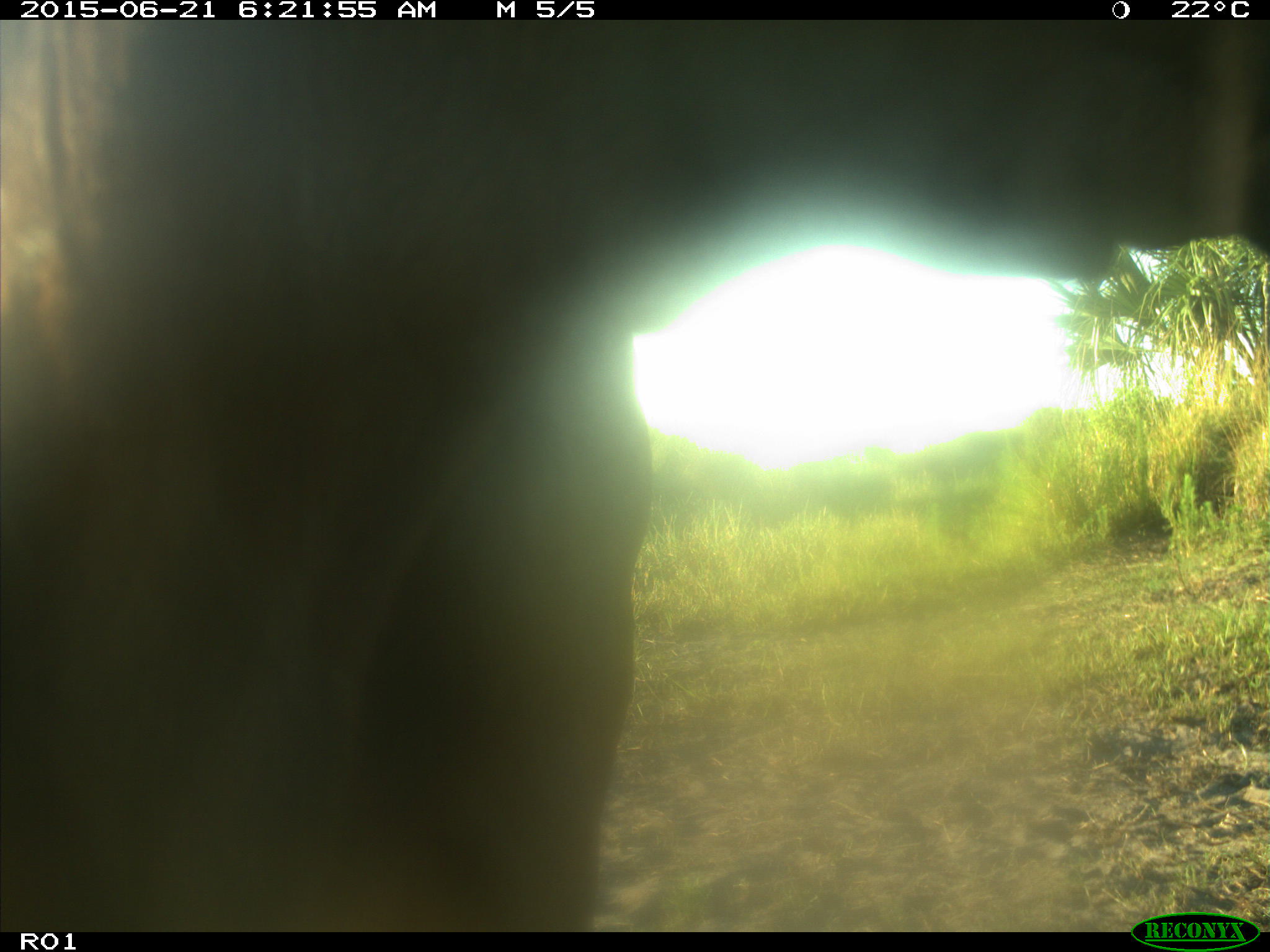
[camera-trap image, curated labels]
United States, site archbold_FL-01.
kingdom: Animalia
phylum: Chordata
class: Mammalia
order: Artiodactyla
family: Bovidae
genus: Bos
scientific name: Bos taurus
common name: domestic cow